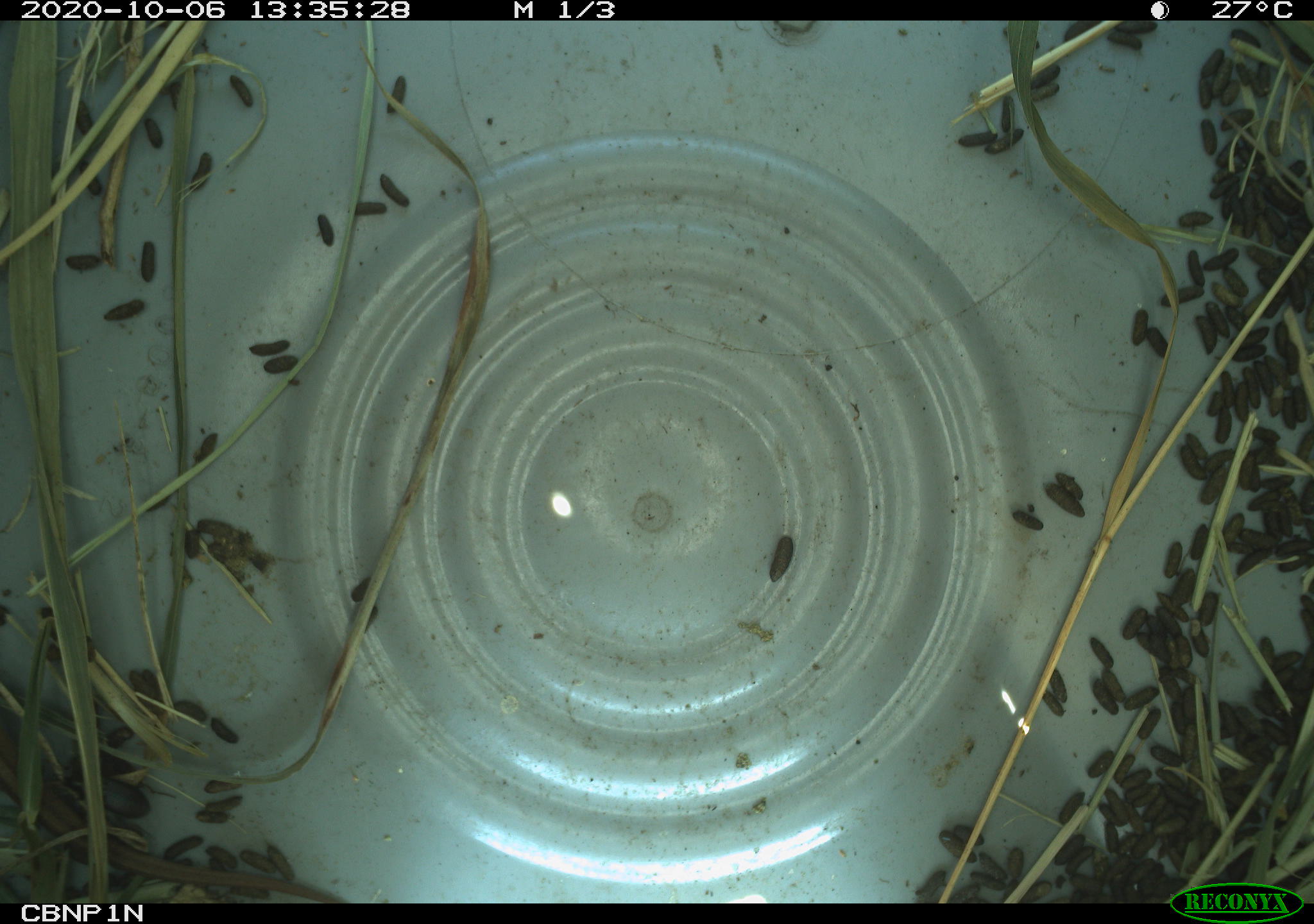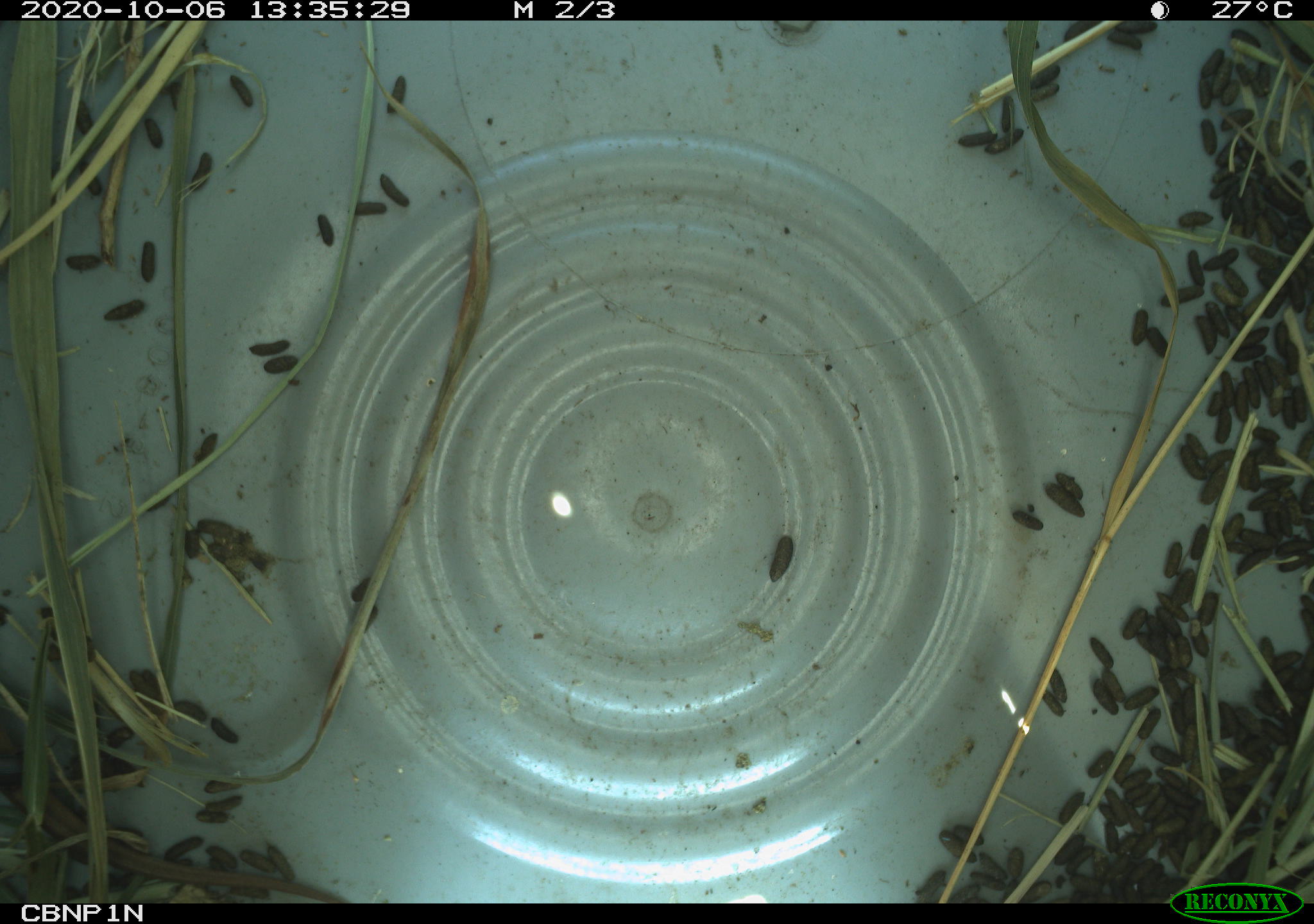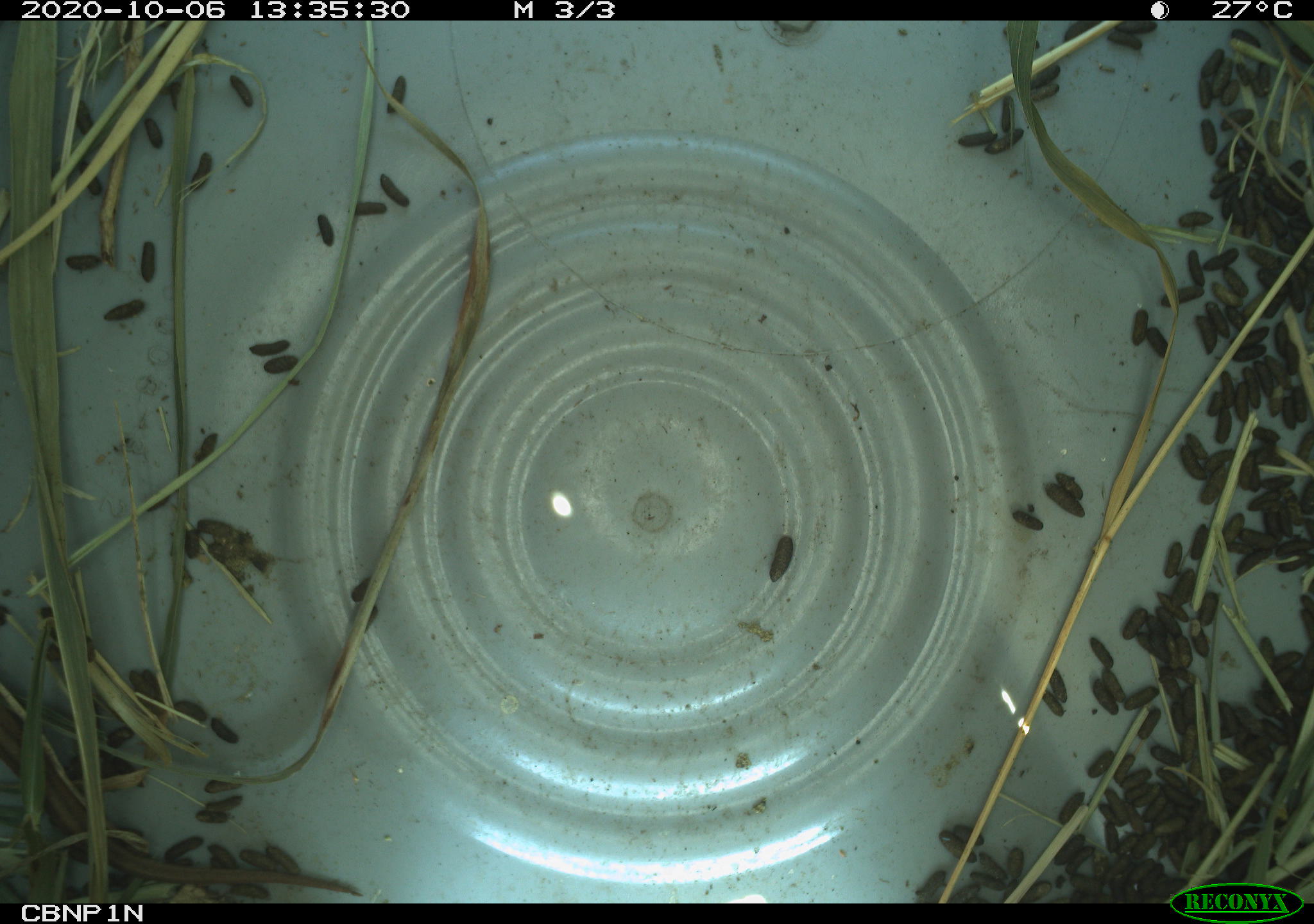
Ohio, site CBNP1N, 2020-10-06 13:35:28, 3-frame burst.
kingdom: Animalia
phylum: Chordata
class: Reptilia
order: Squamata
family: Colubridae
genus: Storeria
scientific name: Storeria dekayi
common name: dekay's brownsnake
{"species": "dekay's brownsnake (Storeria dekayi)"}